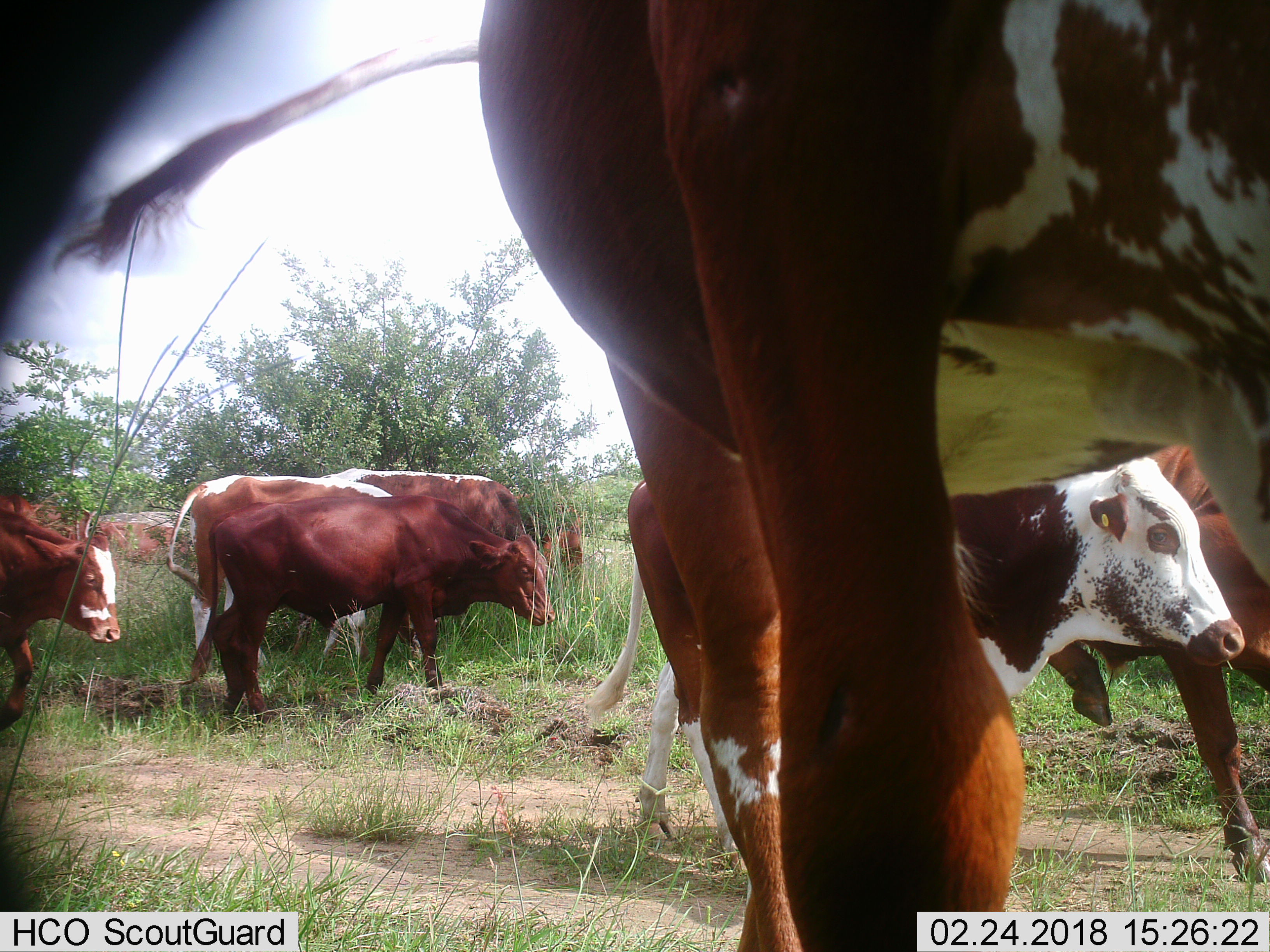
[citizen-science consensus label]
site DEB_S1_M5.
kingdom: Animalia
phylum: Chordata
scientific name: Vertebrata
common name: domestic animal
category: domesticanimal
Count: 10.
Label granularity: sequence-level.